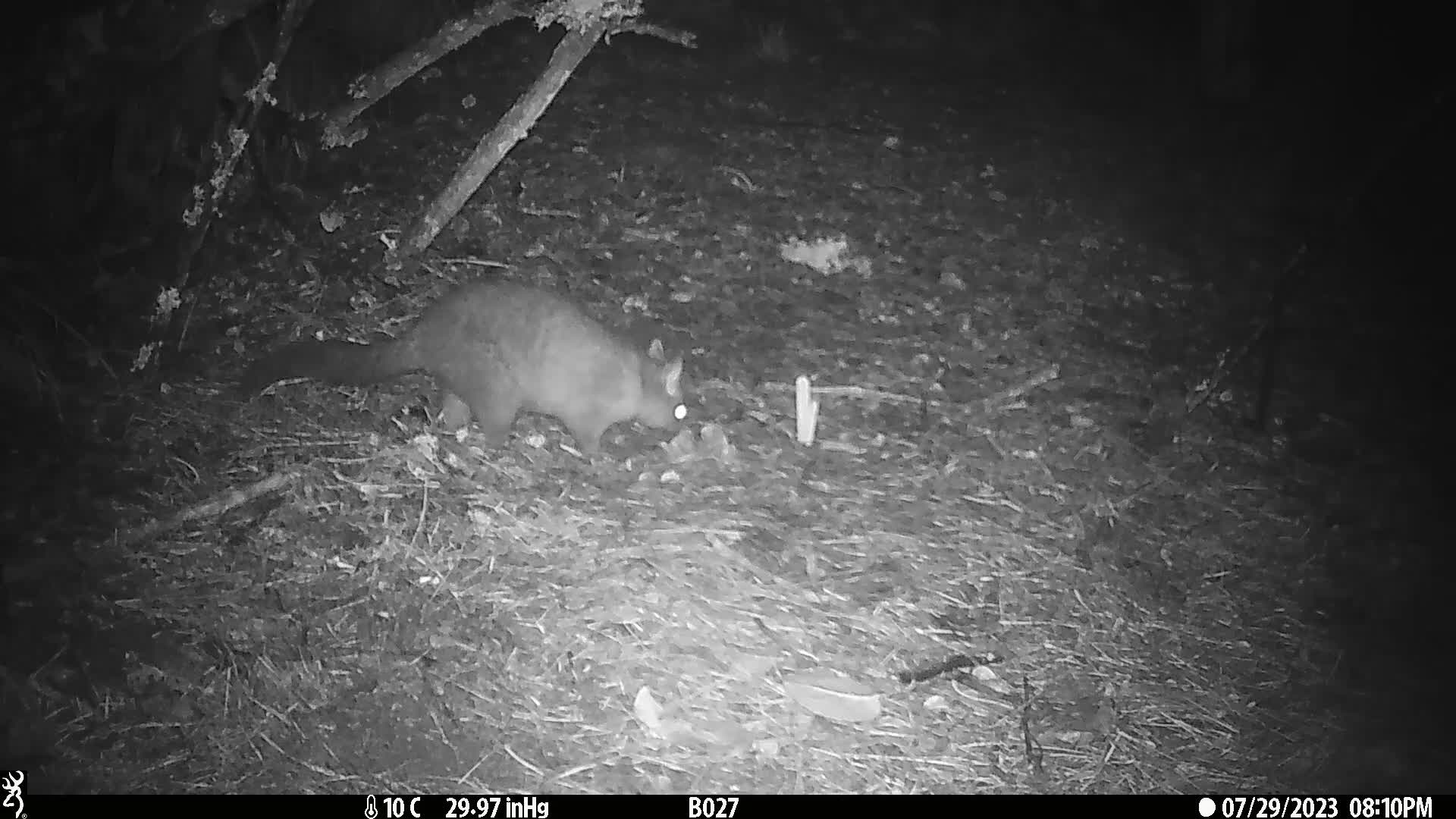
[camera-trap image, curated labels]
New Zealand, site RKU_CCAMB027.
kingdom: Animalia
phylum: Chordata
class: Mammalia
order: Diprotodontia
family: Phalangeridae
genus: Trichosurus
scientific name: Trichosurus vulpecula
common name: common brushtail possum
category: possum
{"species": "possum (common brushtail possum) (Trichosurus vulpecula)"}